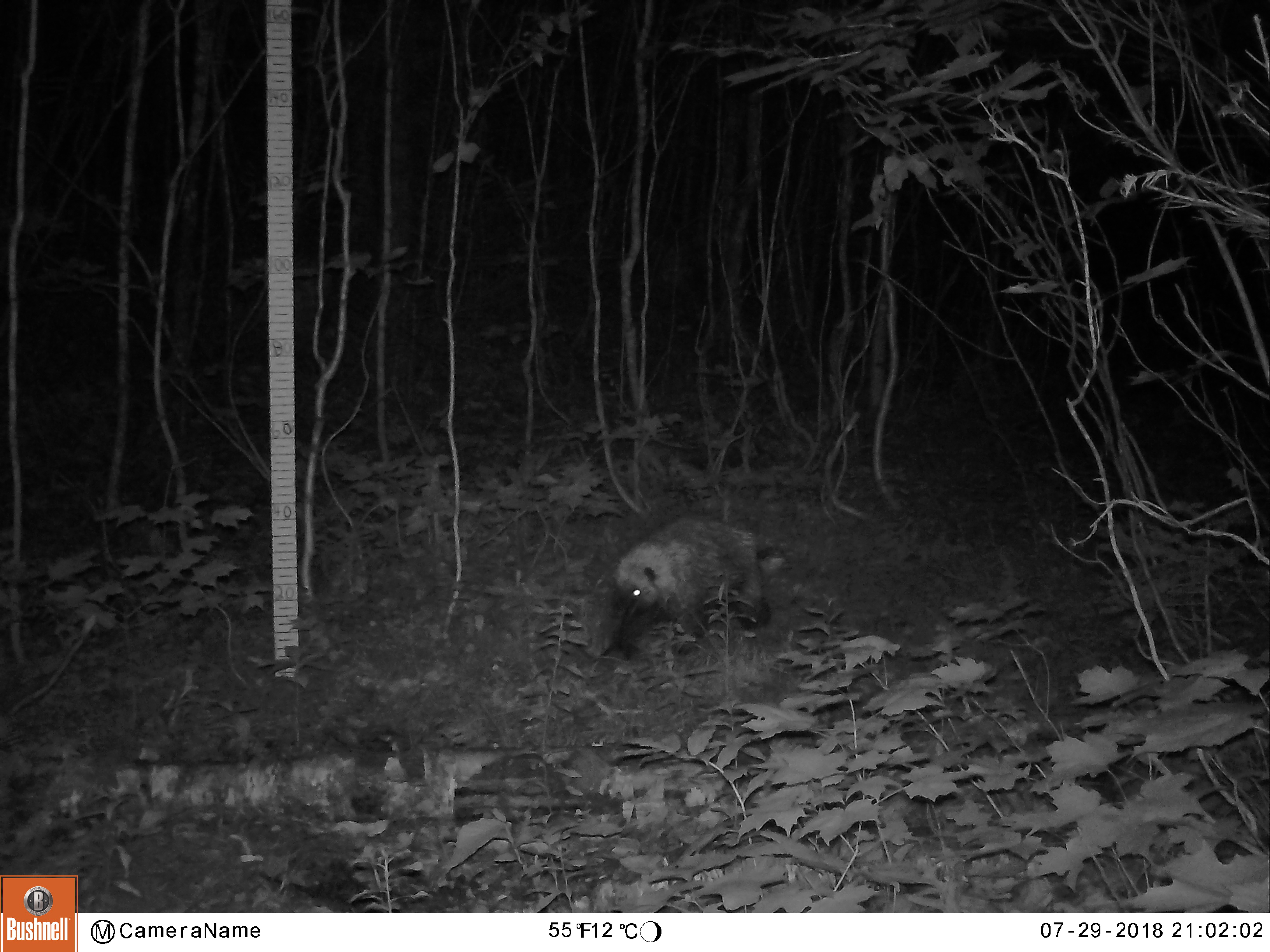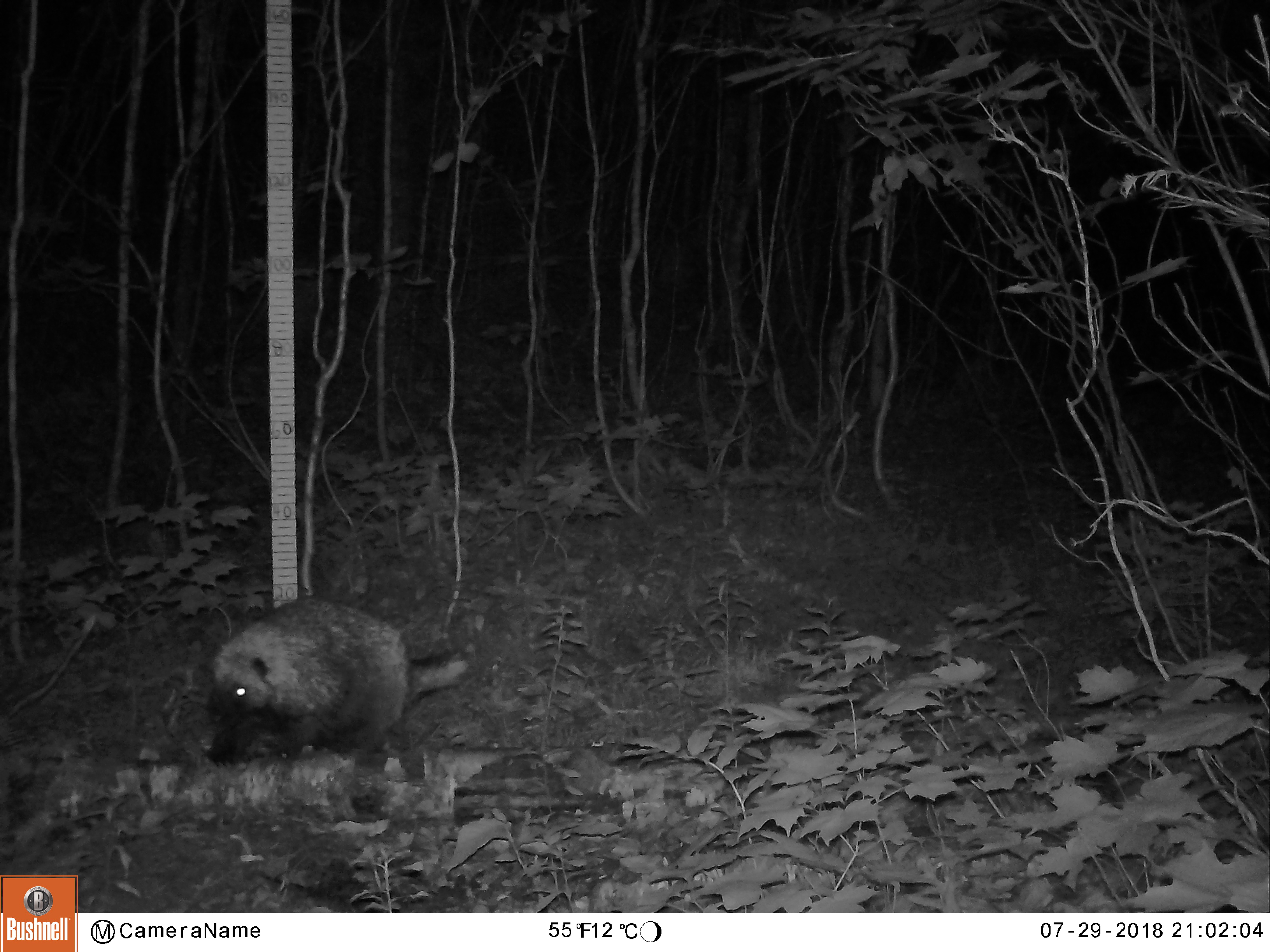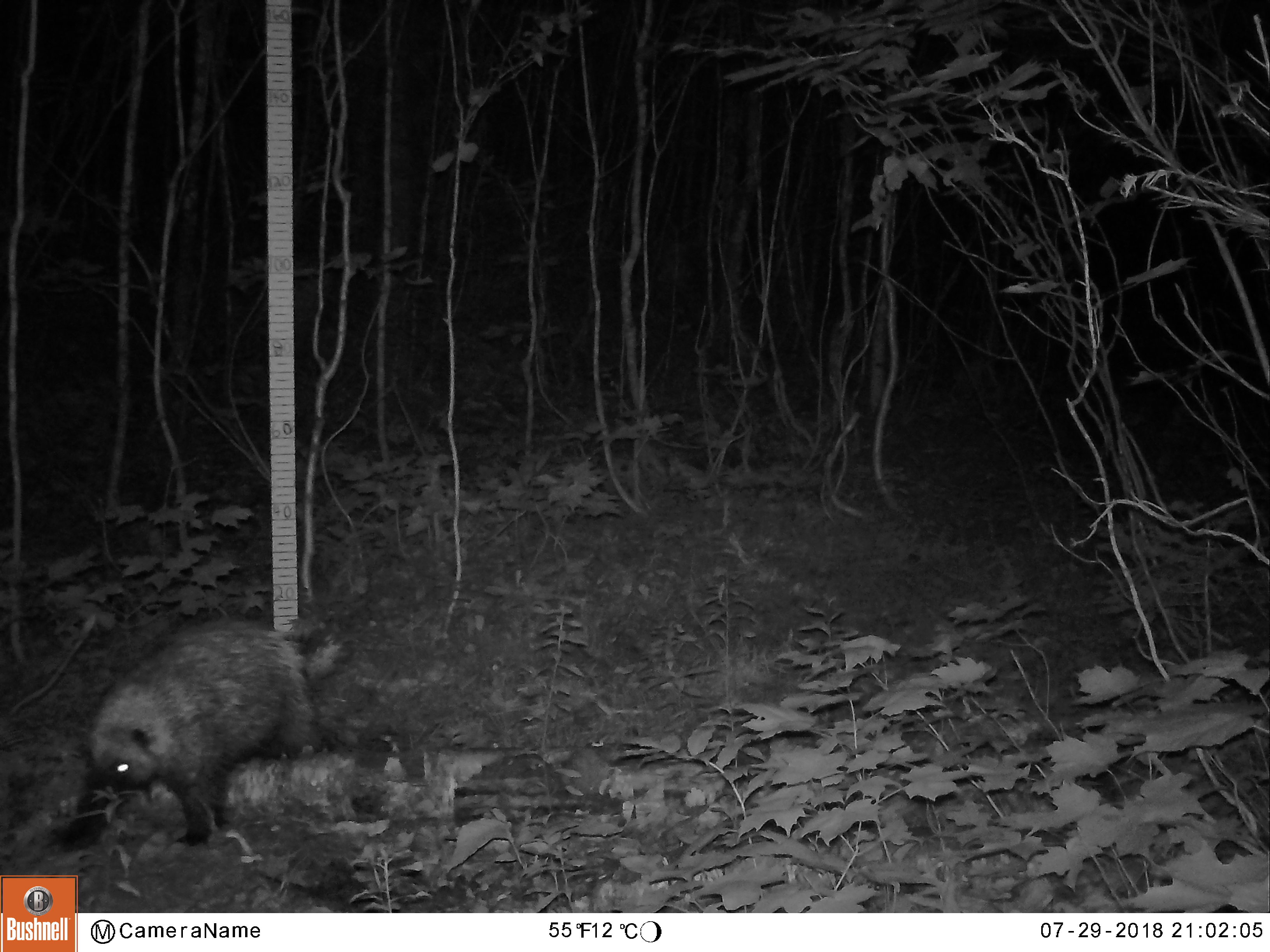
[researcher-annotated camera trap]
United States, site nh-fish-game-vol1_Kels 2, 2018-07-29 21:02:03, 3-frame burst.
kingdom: Animalia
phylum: Chordata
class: Mammalia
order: Rodentia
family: Erethizontidae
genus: Erethizon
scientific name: Erethizon dorsatum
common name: porcupine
Porcupine (Erethizon dorsatum).